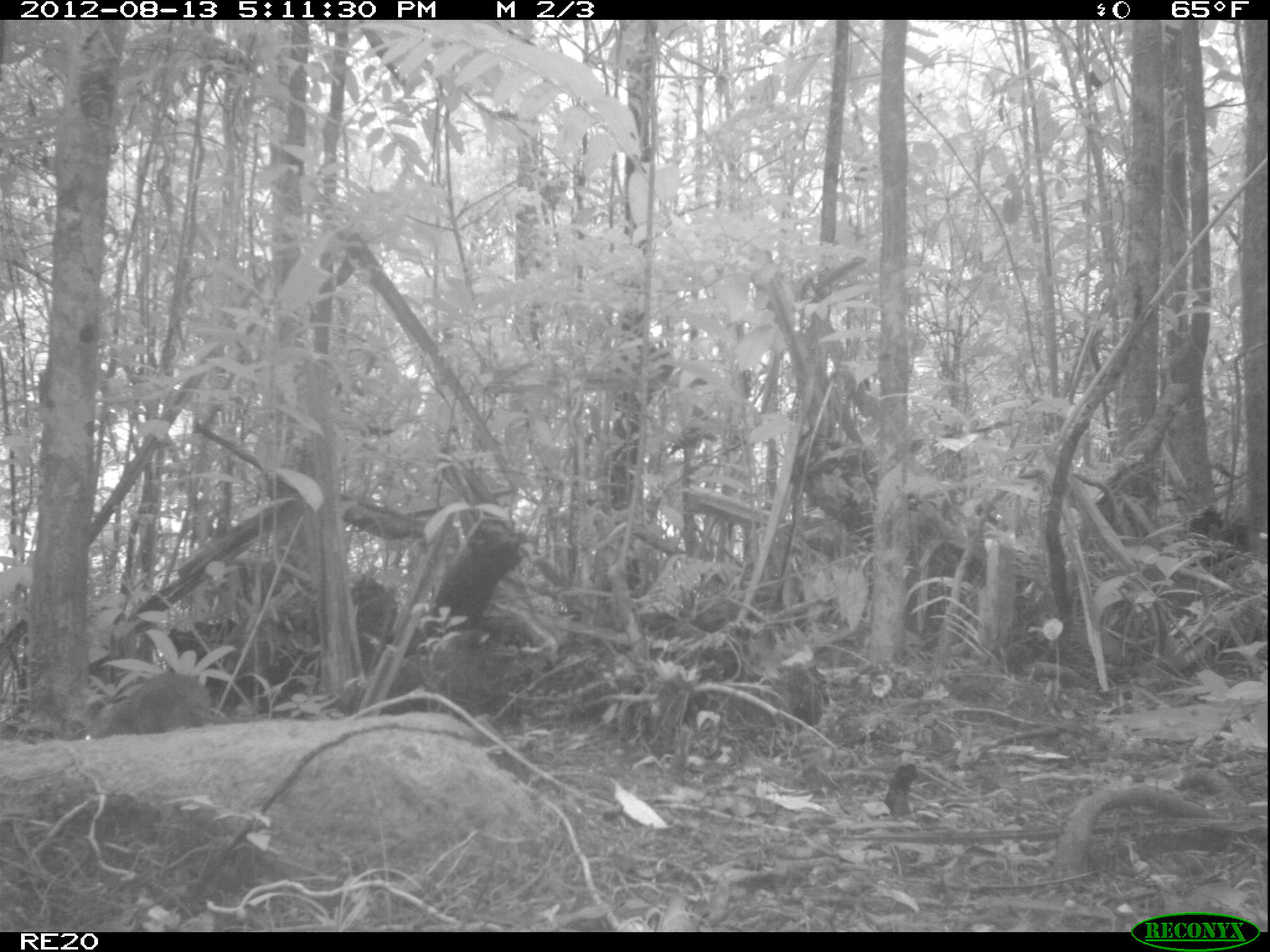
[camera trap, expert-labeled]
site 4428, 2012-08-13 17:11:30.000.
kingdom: Animalia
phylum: Chordata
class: Mammalia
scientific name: Mammalia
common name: mammals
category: small mammal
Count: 1.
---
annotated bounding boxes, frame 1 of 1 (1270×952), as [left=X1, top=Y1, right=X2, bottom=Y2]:
small mammal: [left=73, top=671, right=232, bottom=741]